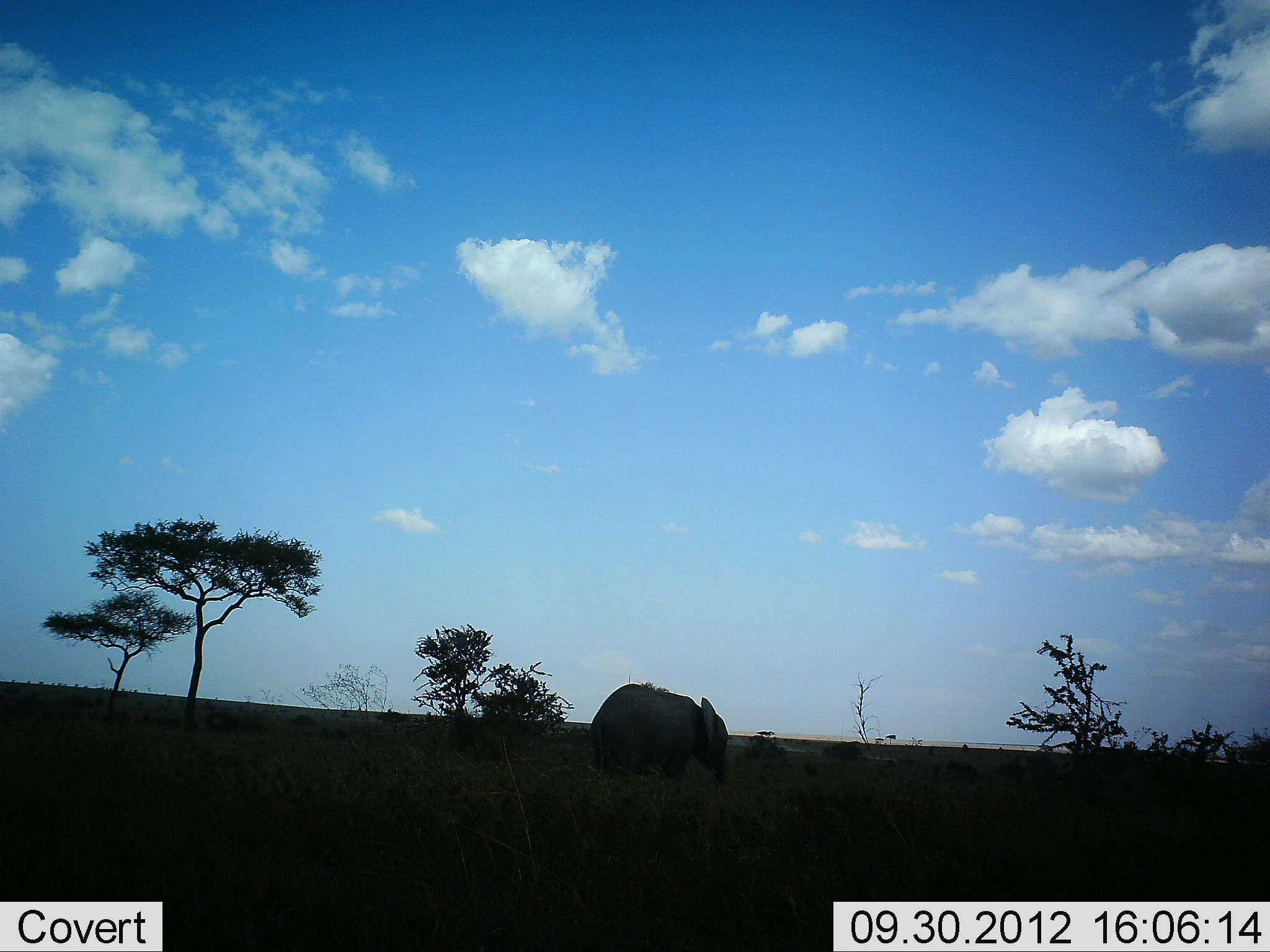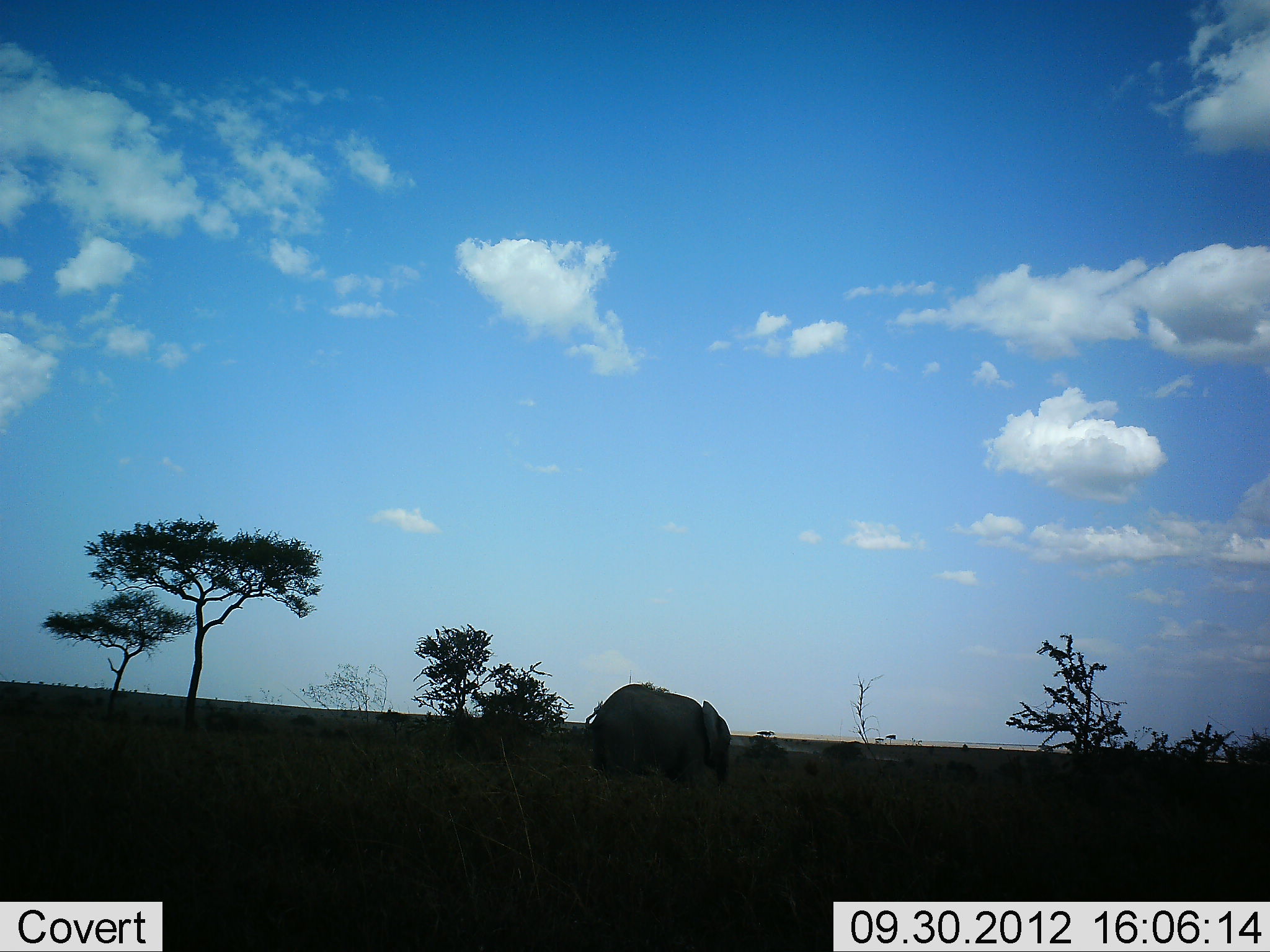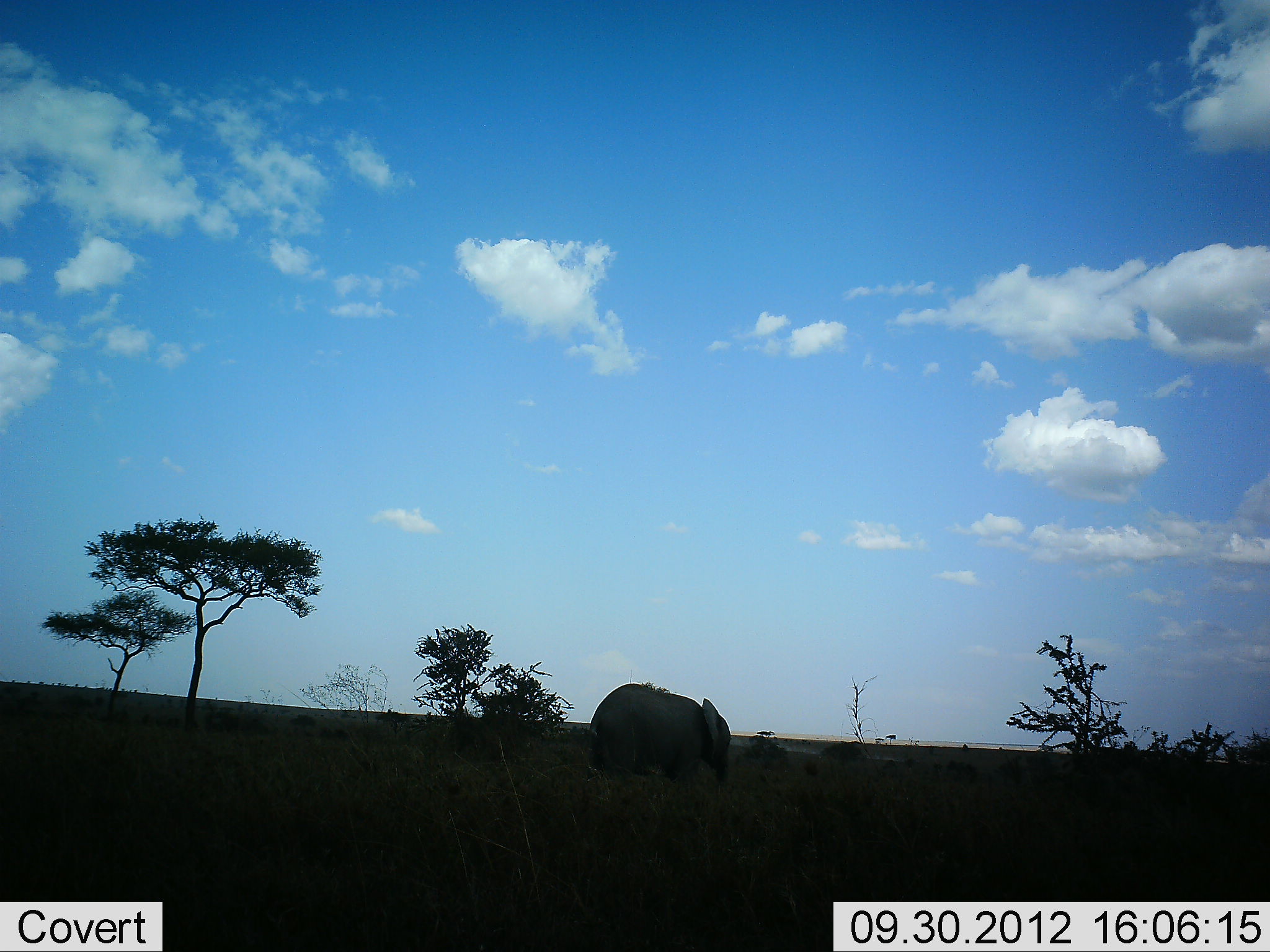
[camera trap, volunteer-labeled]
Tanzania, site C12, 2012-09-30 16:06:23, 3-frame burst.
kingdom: Animalia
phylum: Chordata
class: Mammalia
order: Proboscidea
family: Elephantidae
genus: Loxodonta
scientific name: Loxodonta africana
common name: african bush elephant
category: elephant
Elephant (african bush elephant) (Loxodonta africana), count 1. Behavior (volunteer vote fractions): standing 70%, resting 0%, moving 0%, interacting 0%. Young present (vote fraction): 0%. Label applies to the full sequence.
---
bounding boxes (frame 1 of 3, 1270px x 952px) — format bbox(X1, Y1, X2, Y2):
animal: bbox(588, 683, 729, 789)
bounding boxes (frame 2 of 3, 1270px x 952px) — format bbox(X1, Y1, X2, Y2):
animal: bbox(585, 681, 731, 786)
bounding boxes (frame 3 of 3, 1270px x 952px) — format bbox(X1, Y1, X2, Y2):
animal: bbox(586, 680, 733, 784)